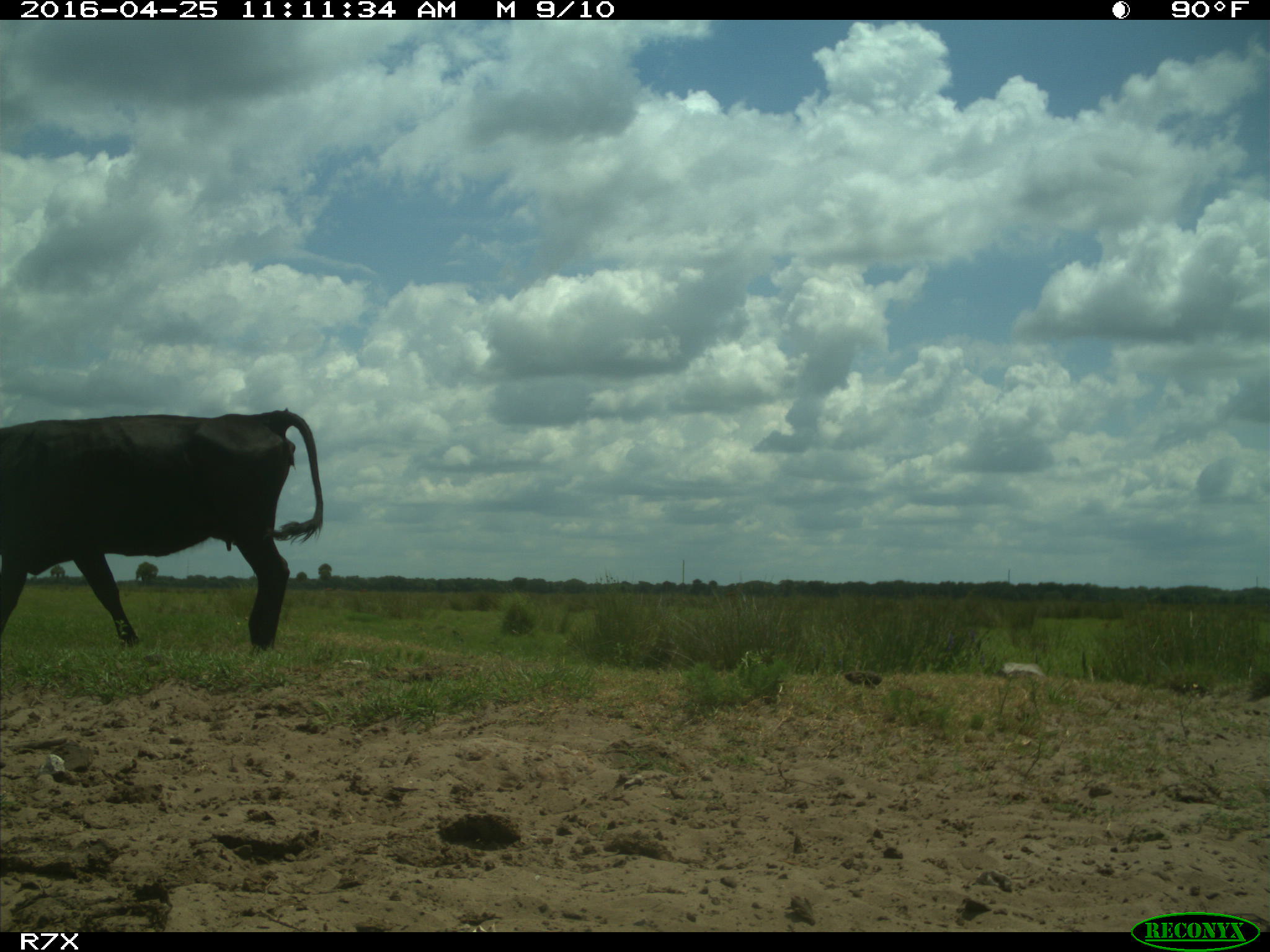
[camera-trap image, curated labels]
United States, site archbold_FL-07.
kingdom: Animalia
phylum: Chordata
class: Mammalia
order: Artiodactyla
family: Bovidae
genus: Bos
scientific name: Bos taurus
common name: domestic cow